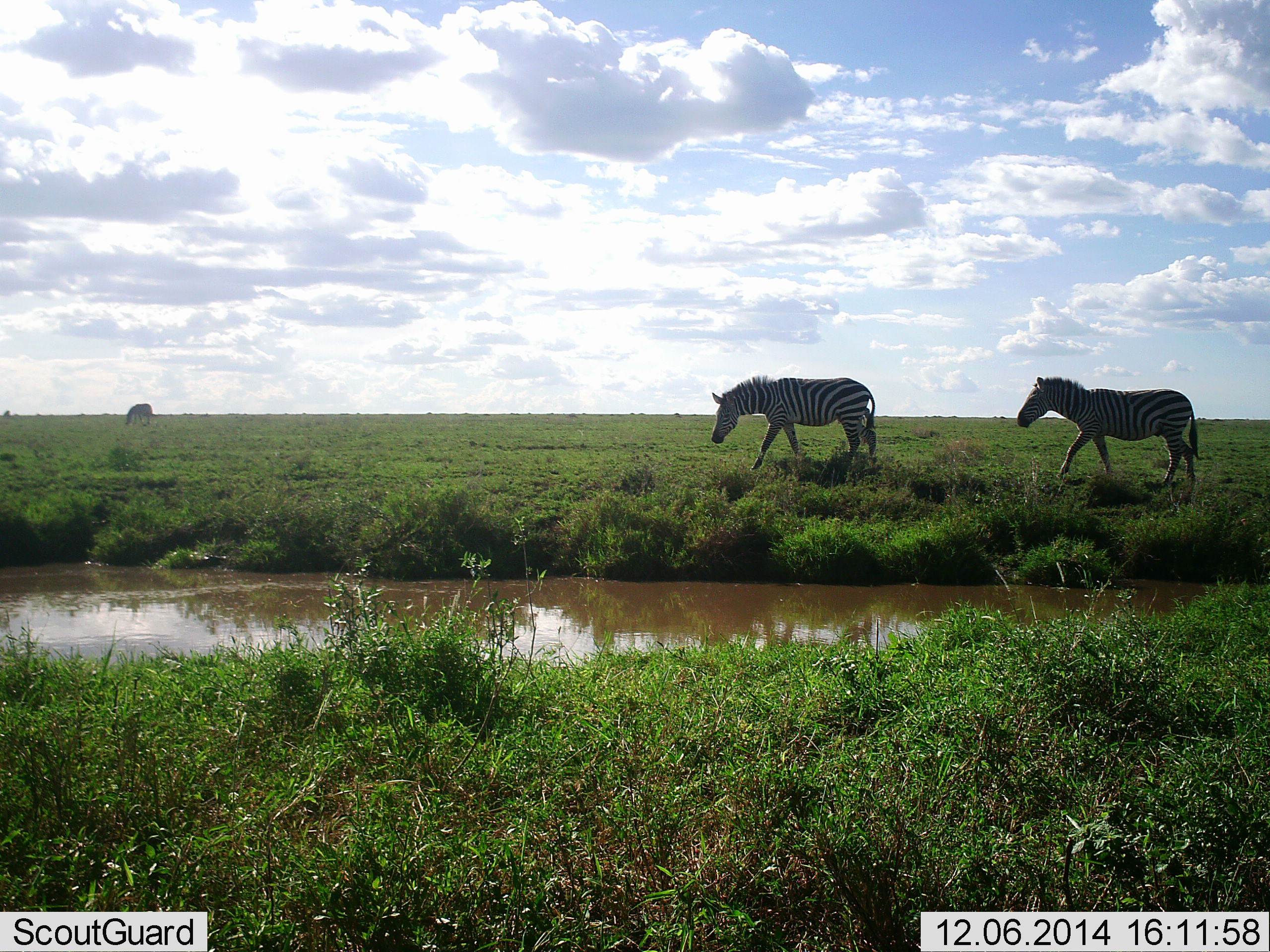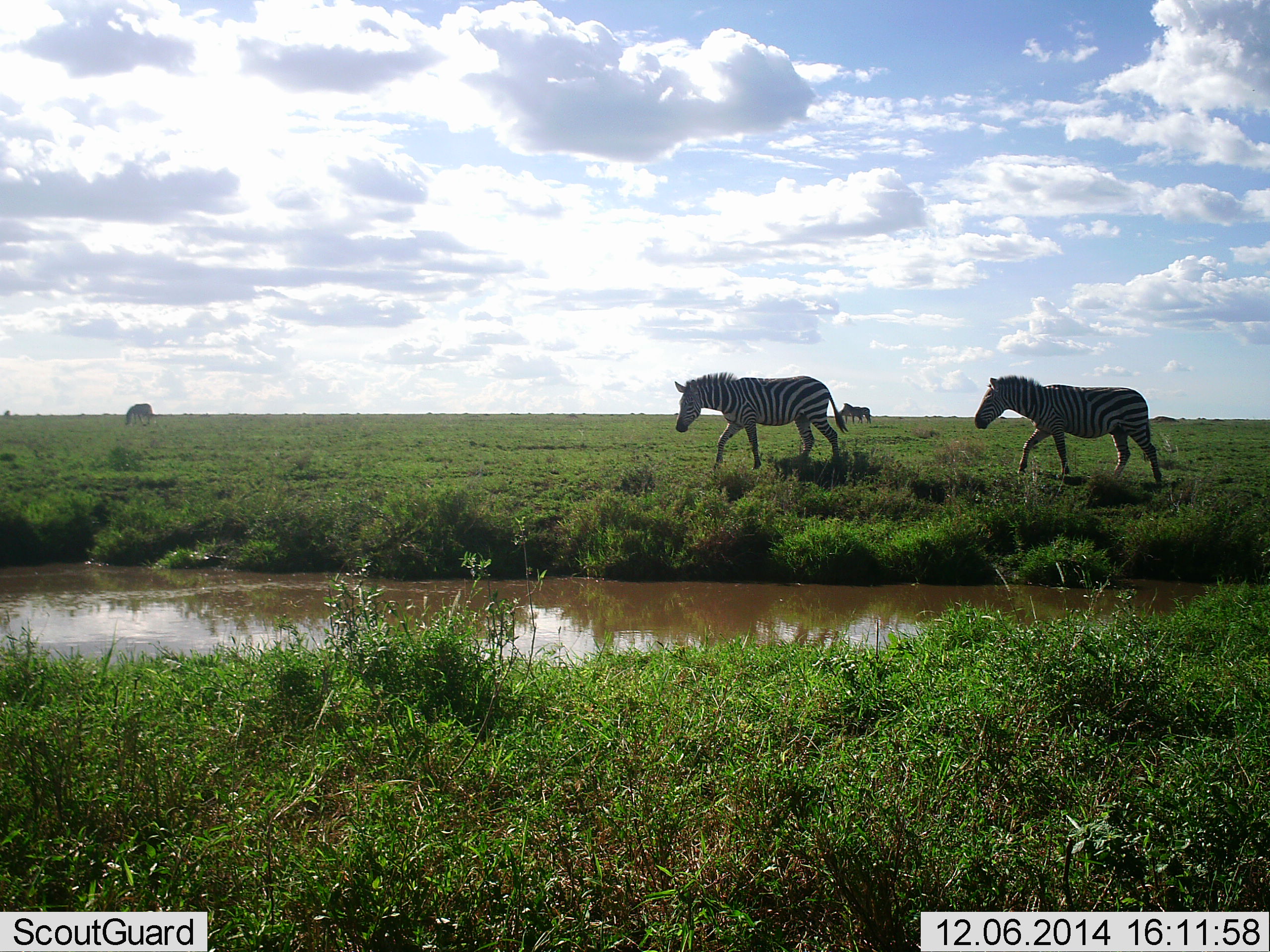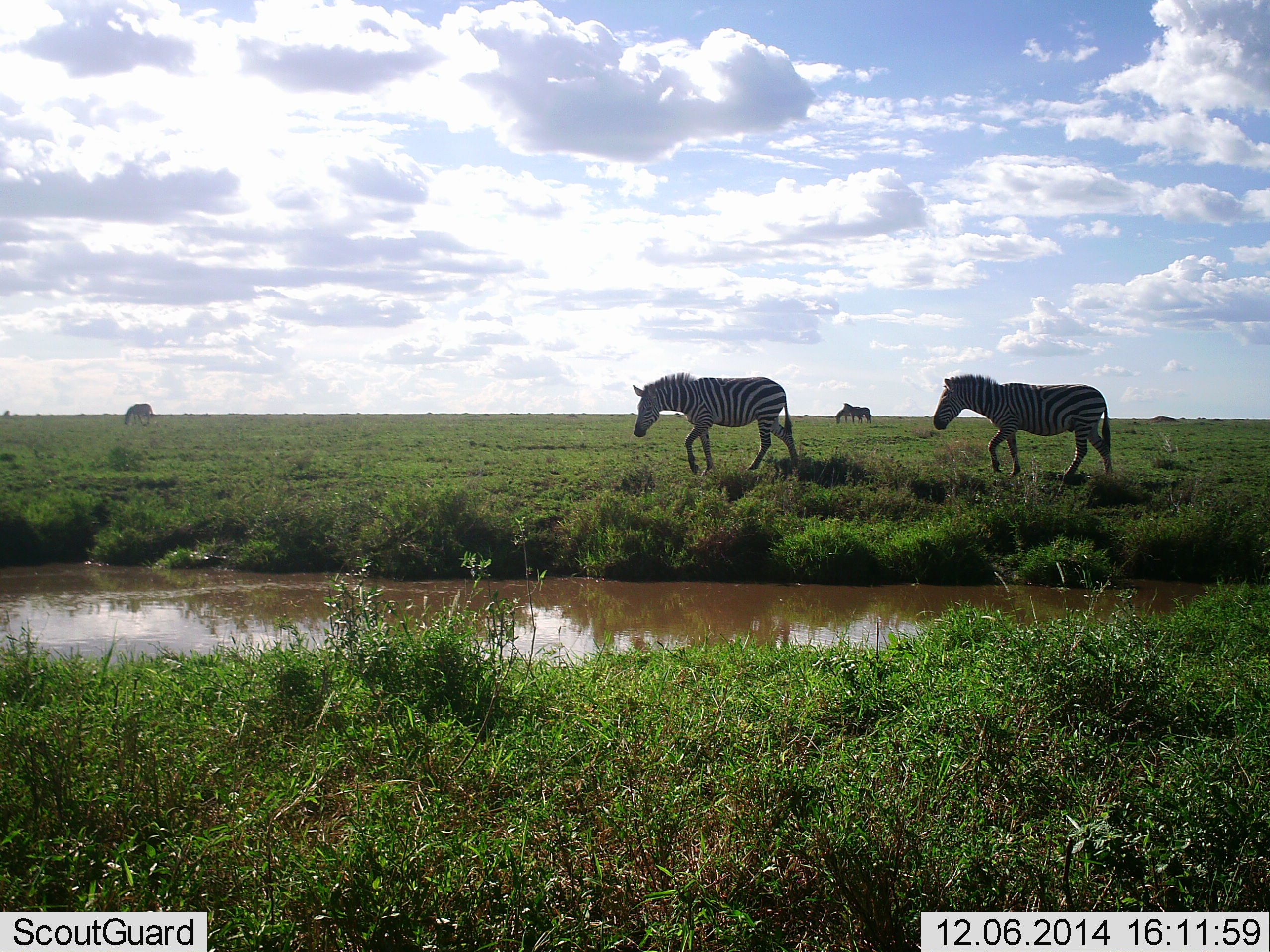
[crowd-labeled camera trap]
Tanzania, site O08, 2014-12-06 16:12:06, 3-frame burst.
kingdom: Animalia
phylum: Chordata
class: Mammalia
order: Perissodactyla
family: Equidae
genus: Equus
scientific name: Equus quagga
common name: plains zebra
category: zebra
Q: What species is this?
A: Zebra (plains zebra) (Equus quagga).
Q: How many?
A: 5.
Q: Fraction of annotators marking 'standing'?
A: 20%.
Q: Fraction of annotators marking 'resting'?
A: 0%.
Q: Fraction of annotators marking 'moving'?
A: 100%.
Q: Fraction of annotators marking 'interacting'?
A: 0%.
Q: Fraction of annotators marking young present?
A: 0%.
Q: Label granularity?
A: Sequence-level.